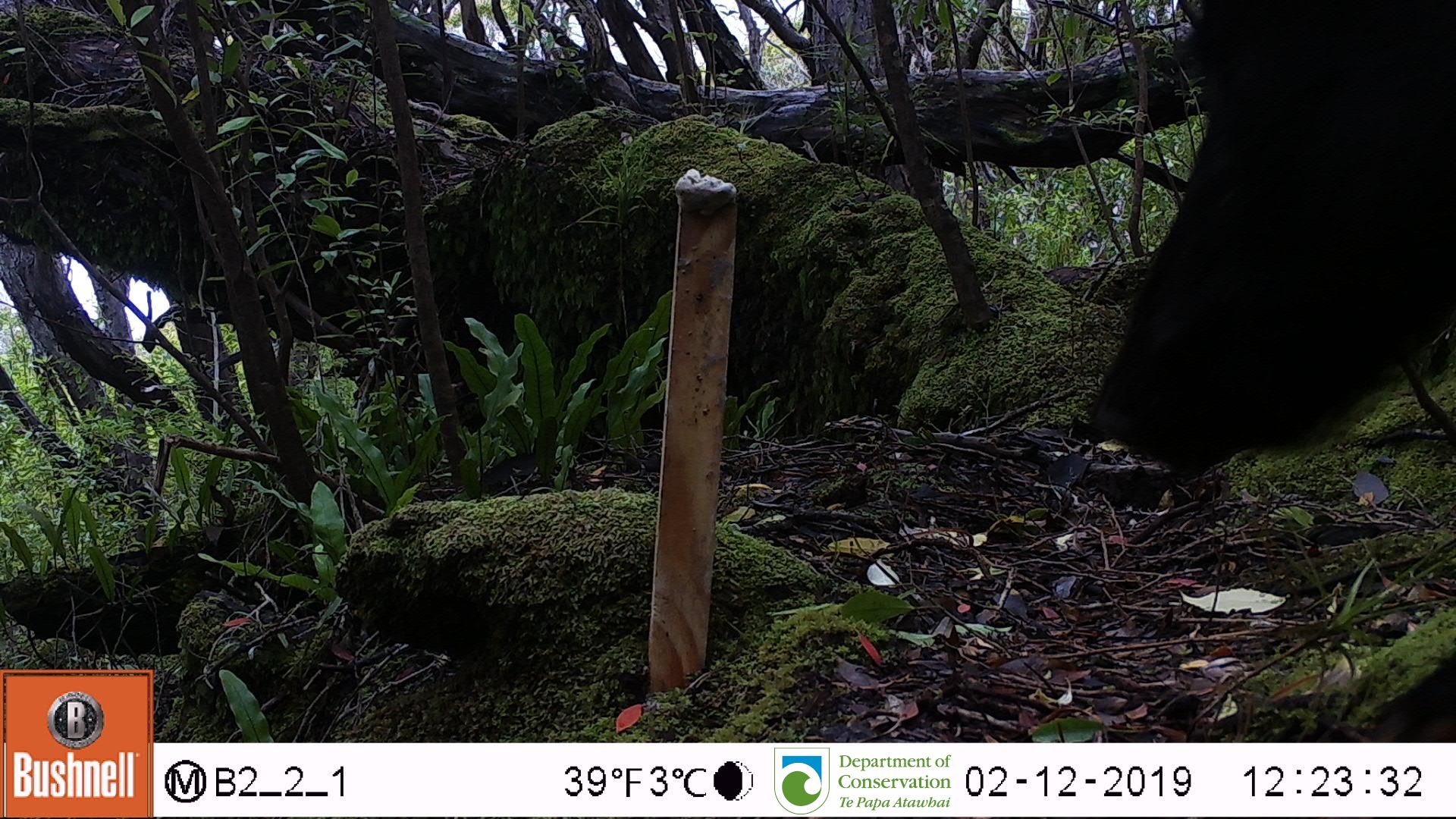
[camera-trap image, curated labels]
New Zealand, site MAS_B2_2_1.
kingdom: Animalia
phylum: Chordata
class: Mammalia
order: Artiodactyla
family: Suidae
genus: Sus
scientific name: Sus scrofa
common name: pig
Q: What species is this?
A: Pig (Sus scrofa).